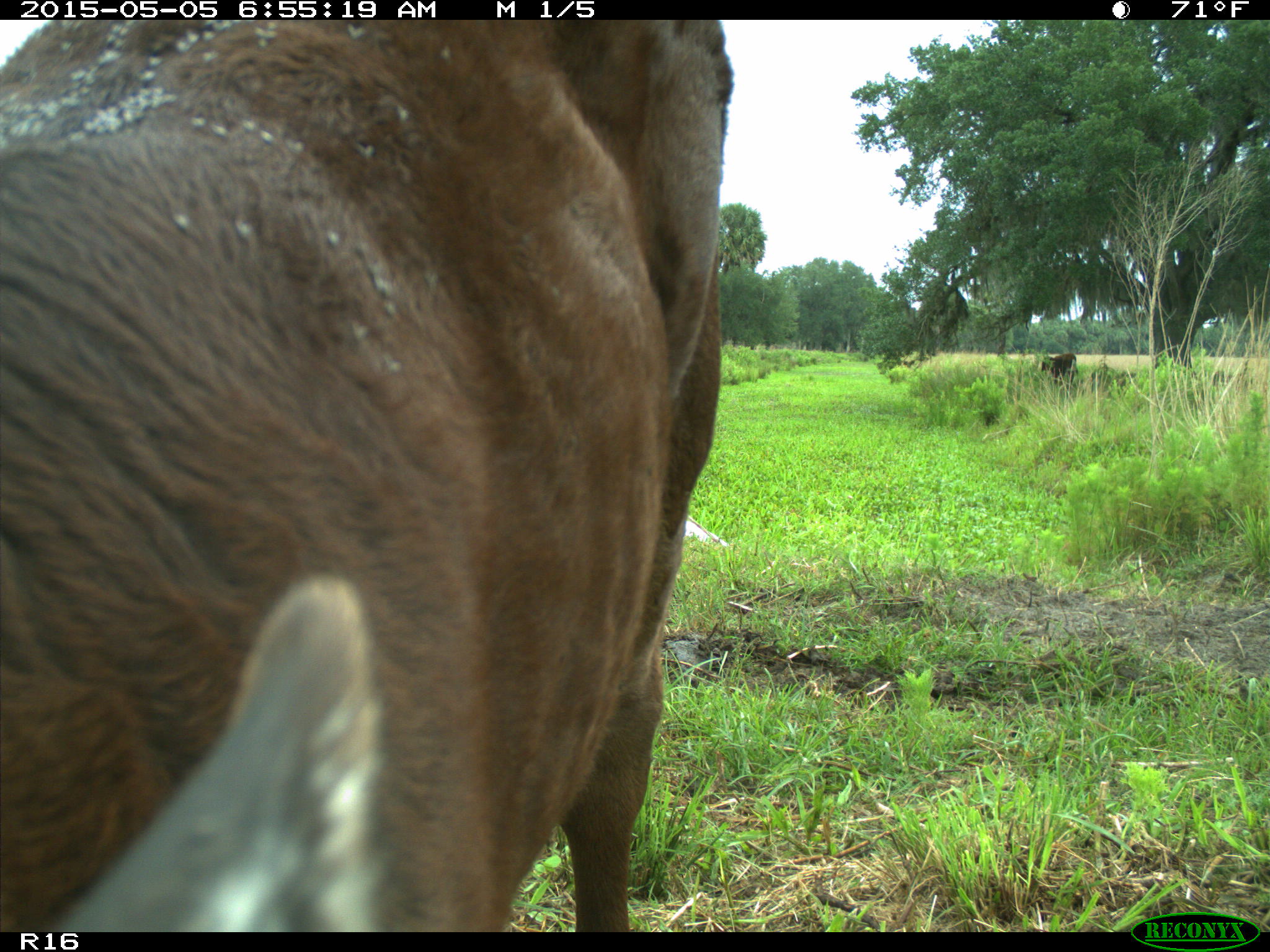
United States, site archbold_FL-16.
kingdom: Animalia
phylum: Chordata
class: Mammalia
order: Artiodactyla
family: Bovidae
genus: Bos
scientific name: Bos taurus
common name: domestic cow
Bos taurus (domestic cow).